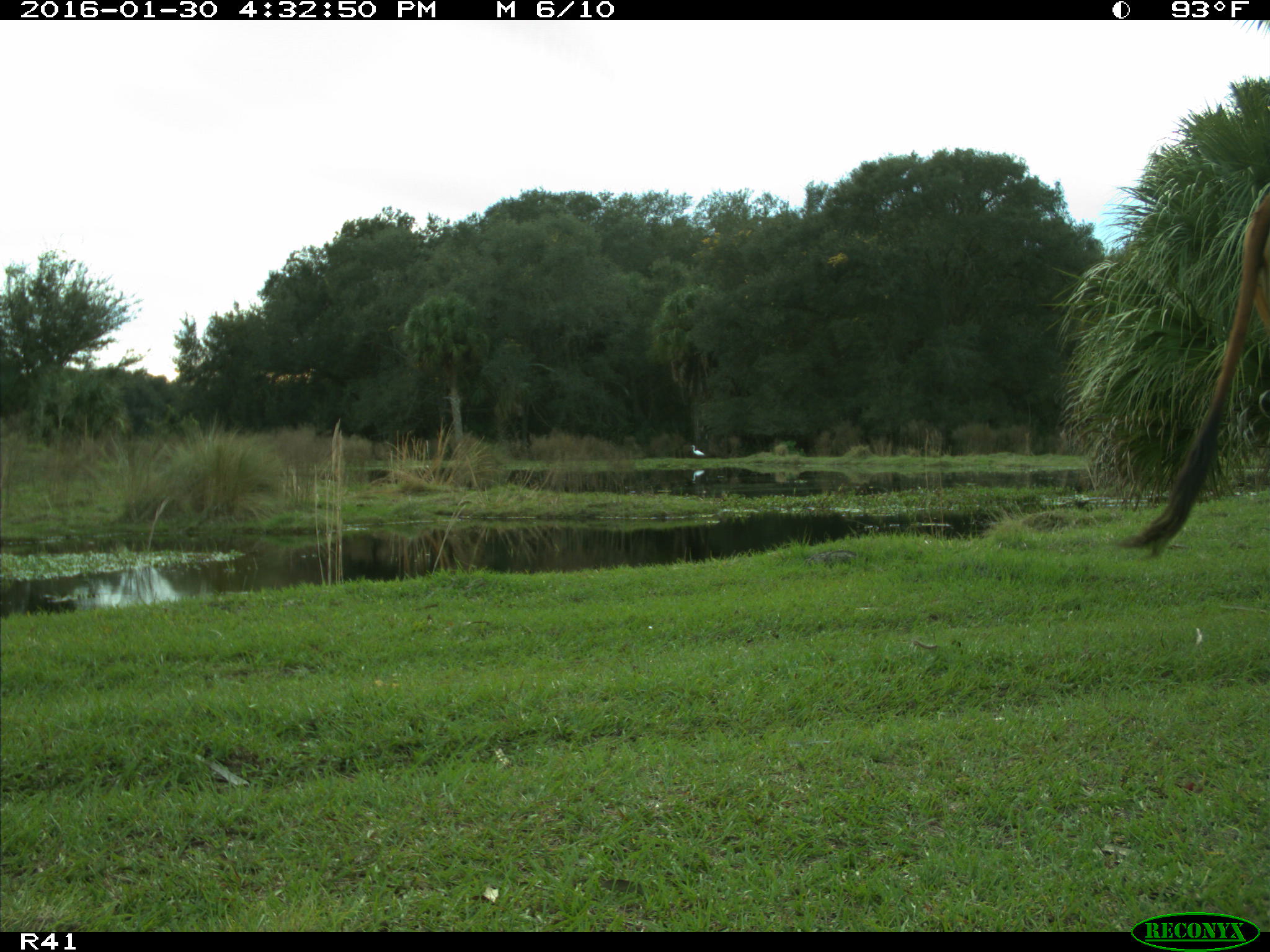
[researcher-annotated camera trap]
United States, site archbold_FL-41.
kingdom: Animalia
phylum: Chordata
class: Mammalia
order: Artiodactyla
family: Bovidae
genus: Bos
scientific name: Bos taurus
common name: domestic cow